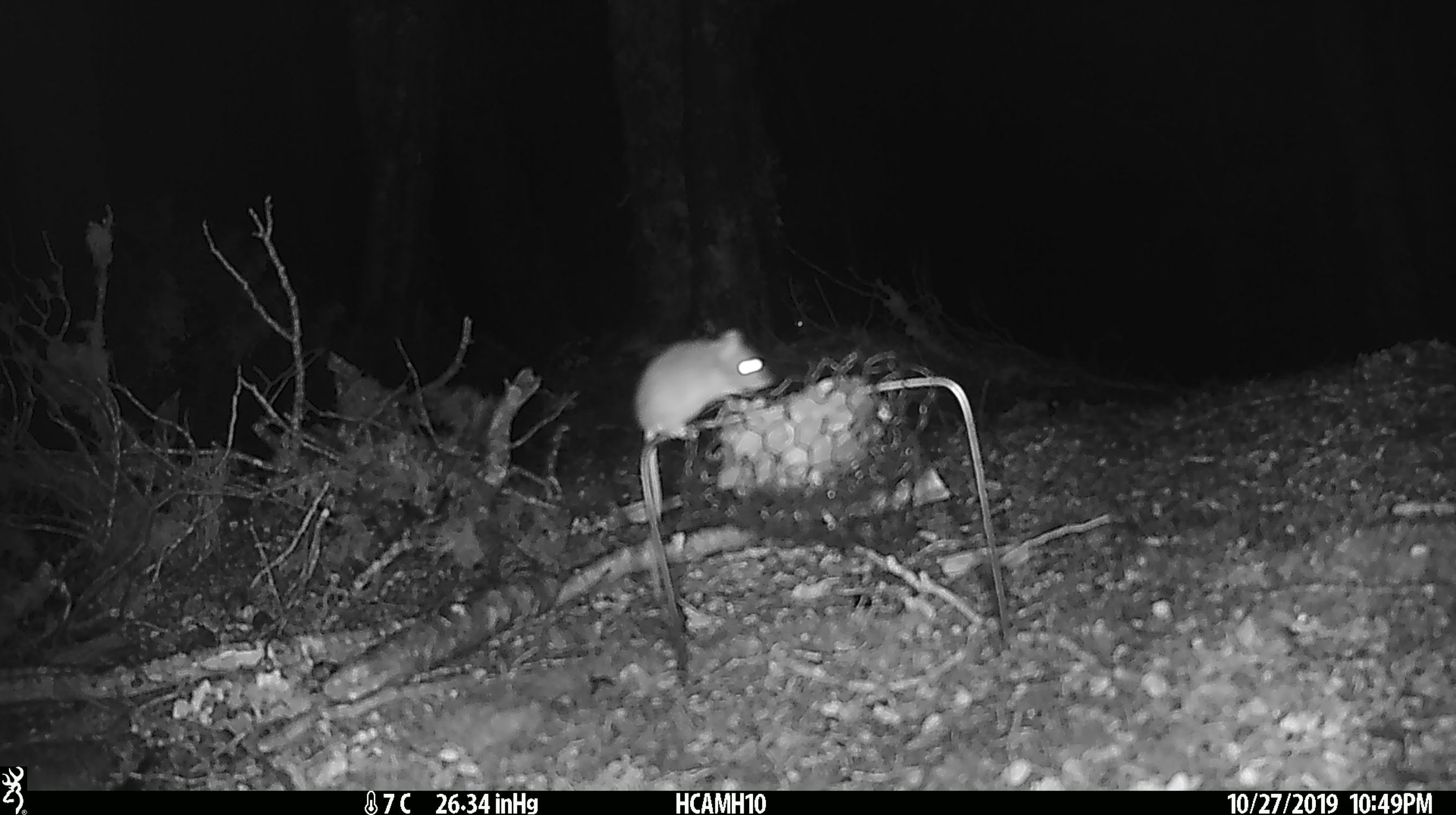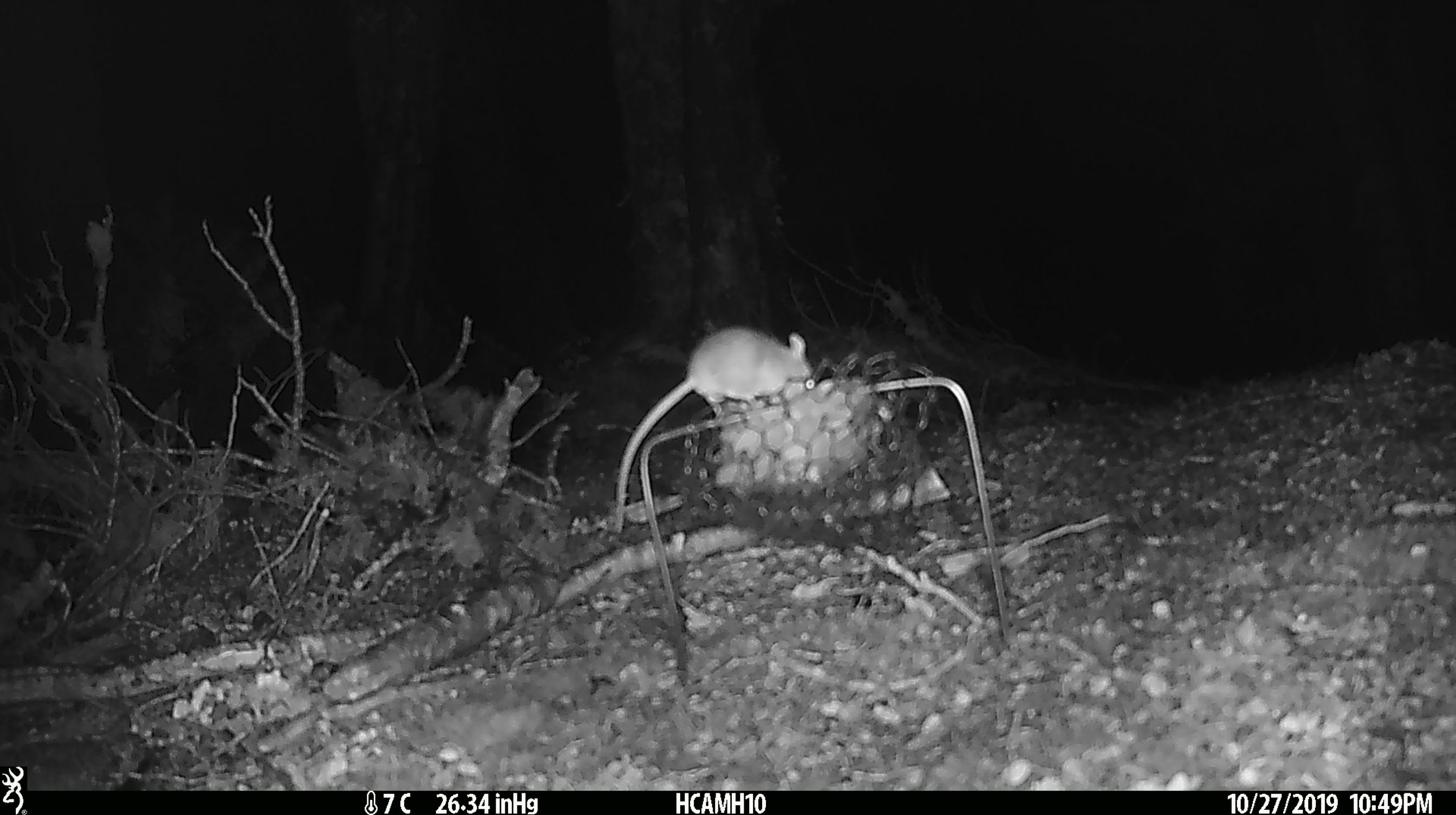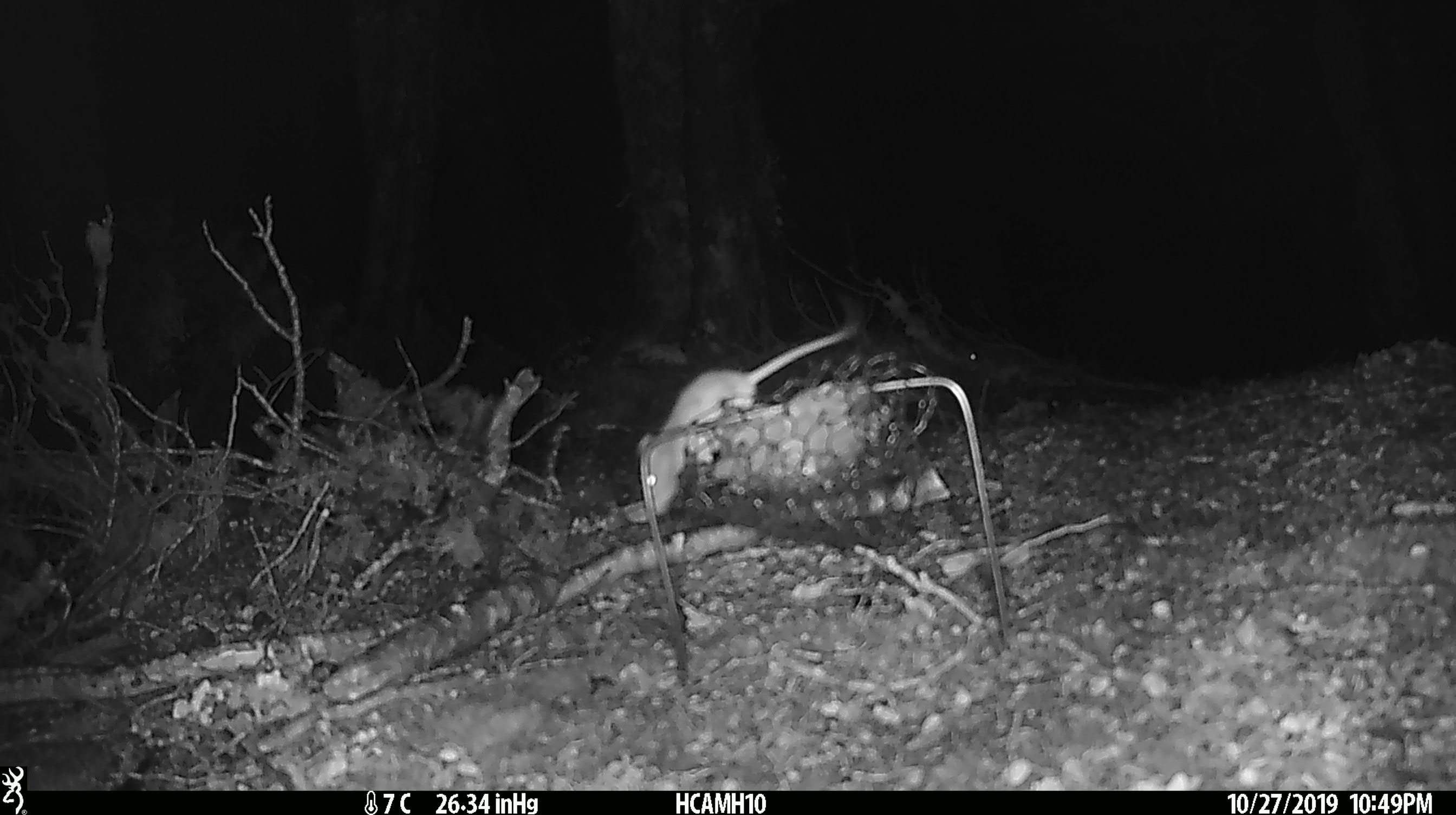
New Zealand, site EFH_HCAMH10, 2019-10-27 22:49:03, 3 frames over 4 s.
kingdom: Animalia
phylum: Chordata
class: Mammalia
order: Rodentia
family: Muridae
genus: Mus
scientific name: Mus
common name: mouse